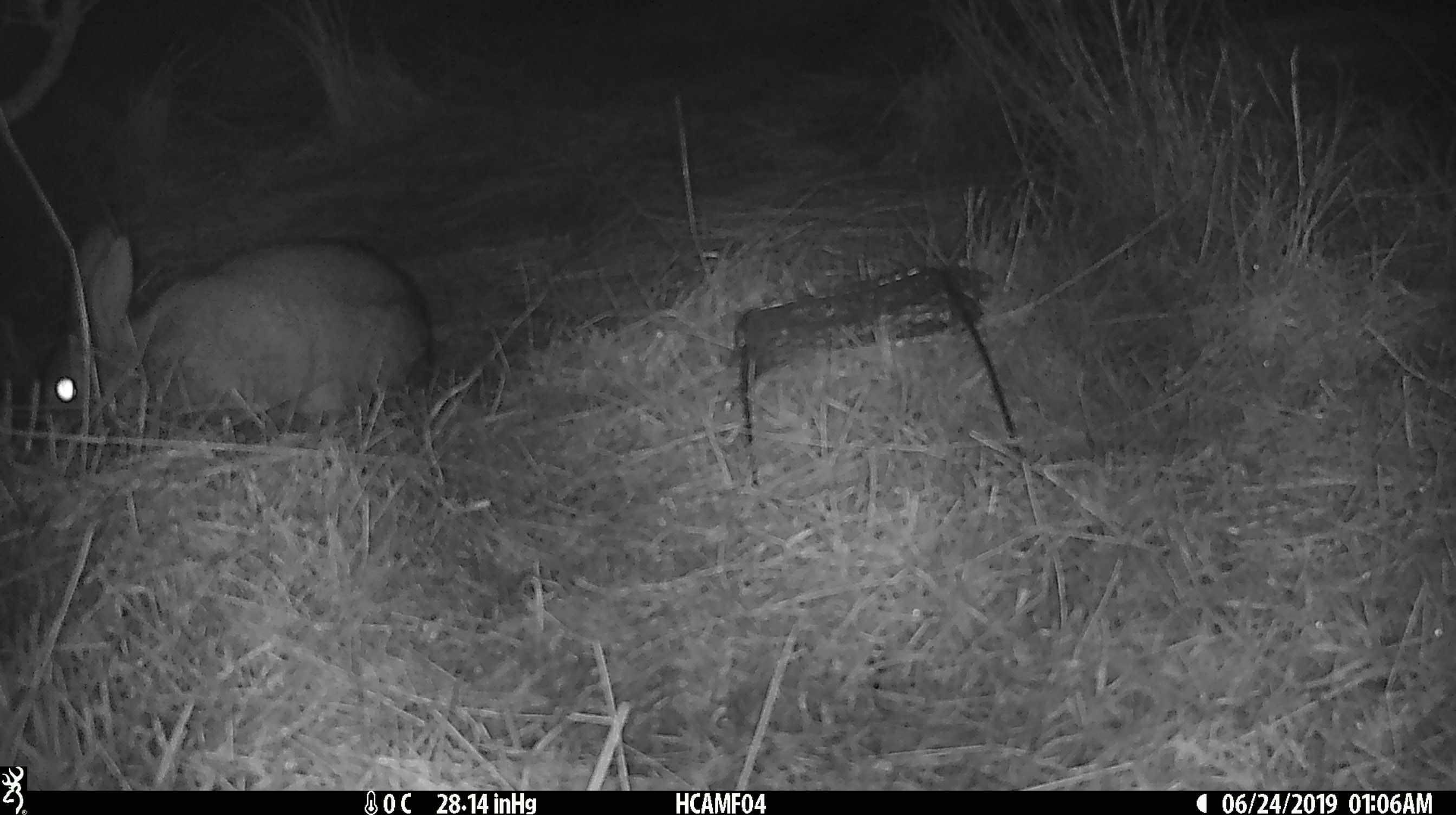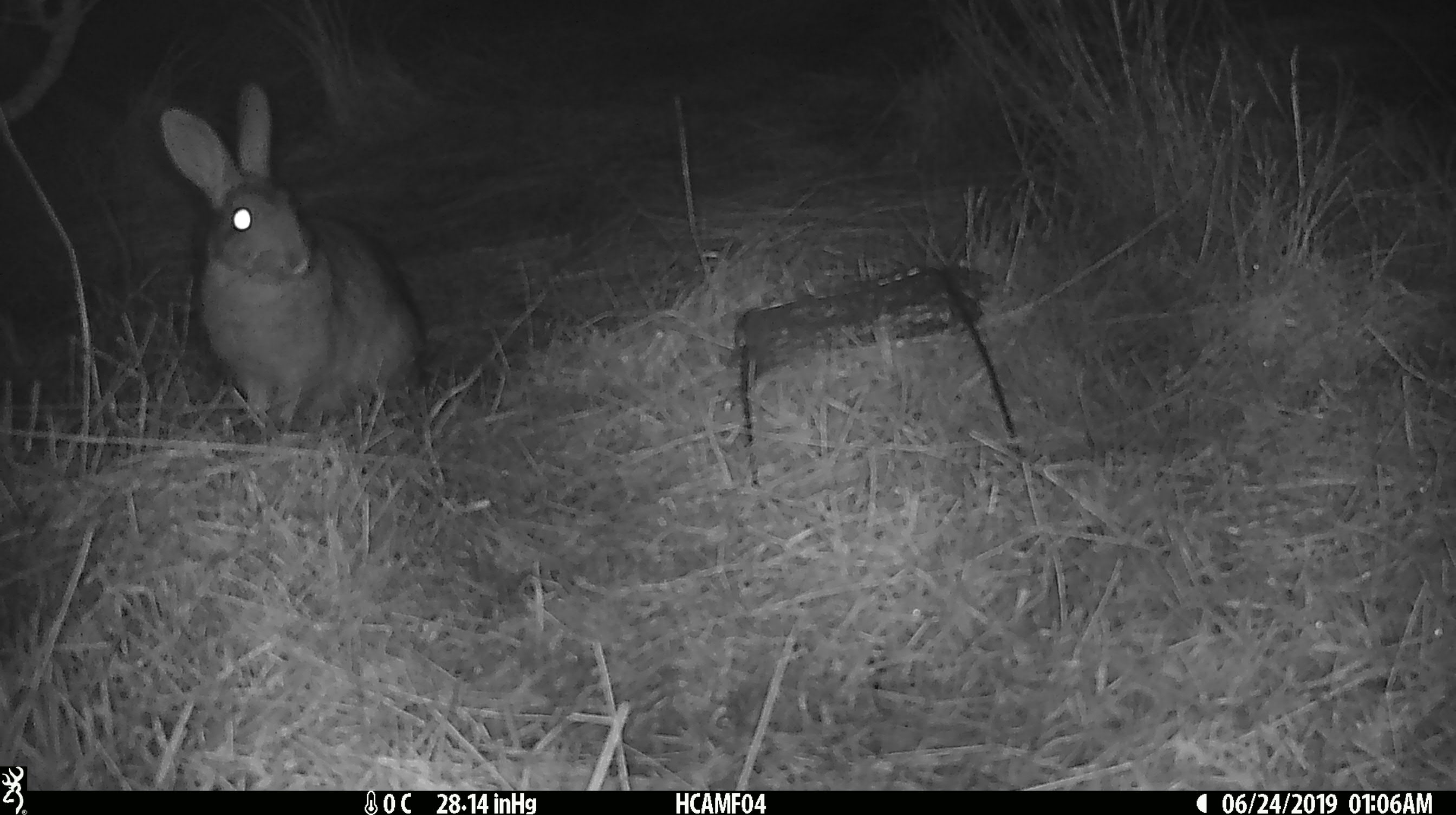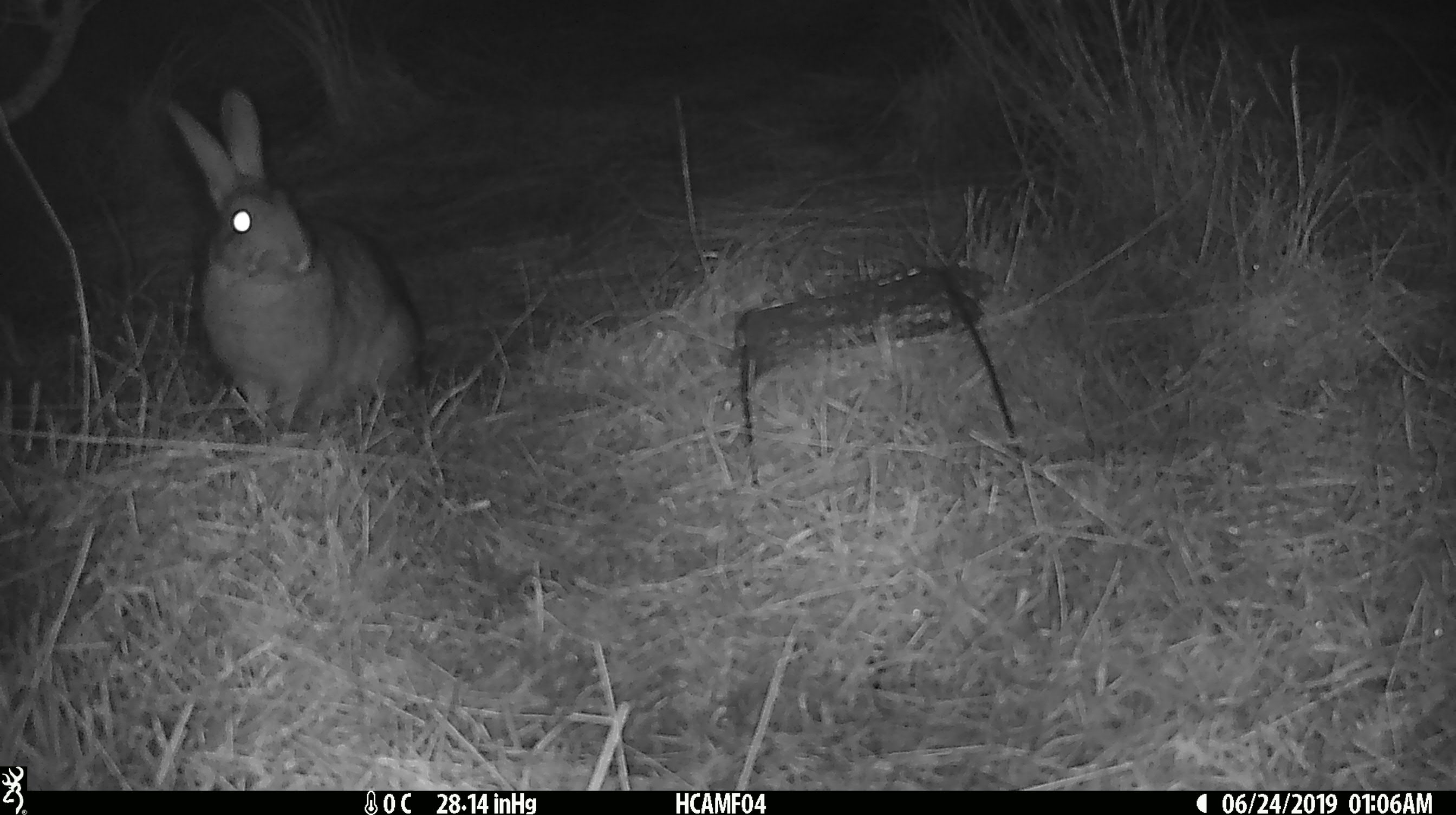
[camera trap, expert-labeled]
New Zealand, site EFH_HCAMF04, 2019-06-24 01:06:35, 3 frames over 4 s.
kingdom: Animalia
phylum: Chordata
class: Mammalia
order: Lagomorpha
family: Leporidae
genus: Lepus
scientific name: Lepus europaeus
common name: brown hare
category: hare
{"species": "hare (brown hare) (Lepus europaeus)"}